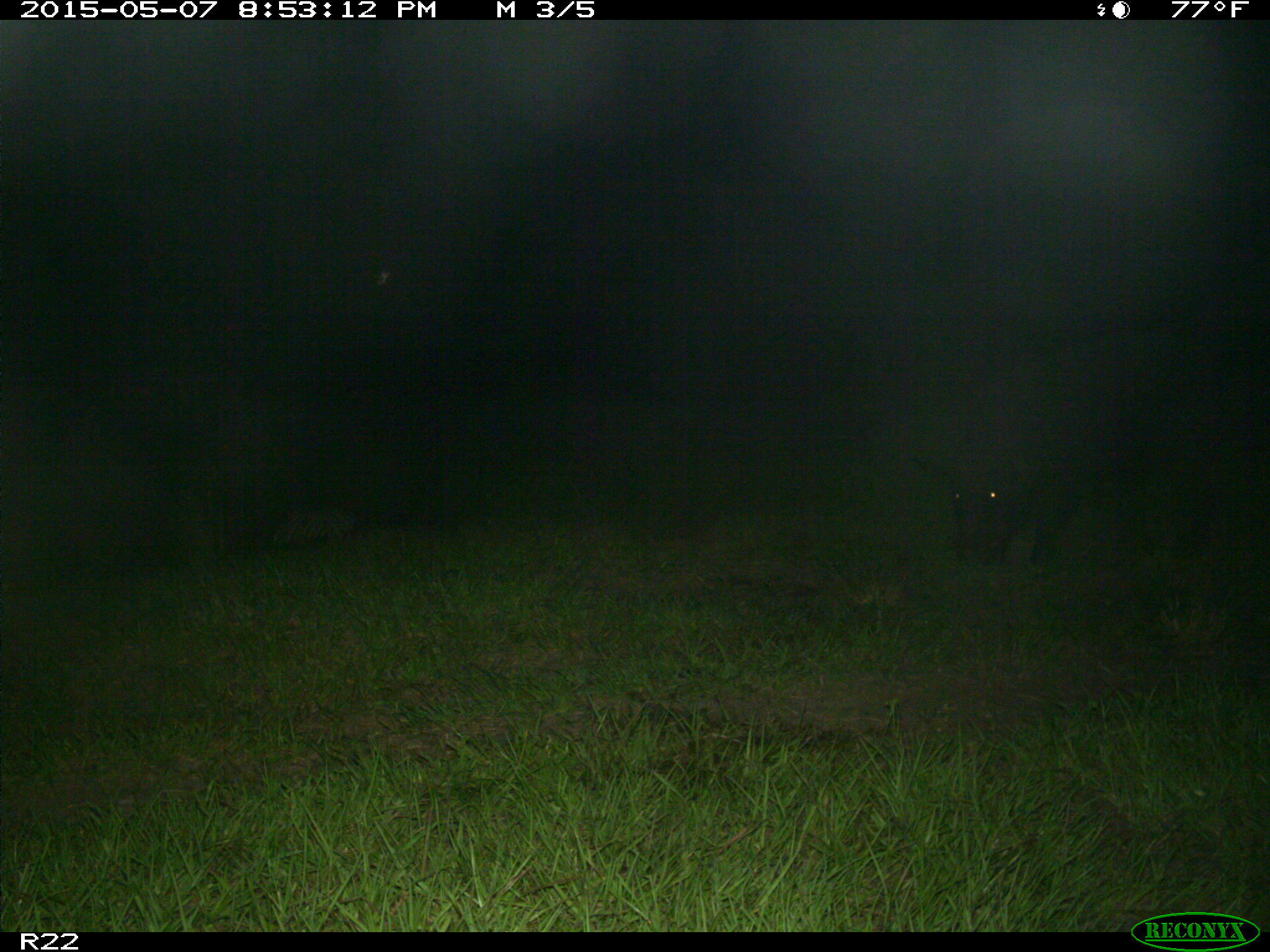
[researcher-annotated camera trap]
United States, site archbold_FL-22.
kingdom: Animalia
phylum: Chordata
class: Mammalia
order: Artiodactyla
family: Bovidae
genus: Bos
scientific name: Bos taurus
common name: domestic cow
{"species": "Bos taurus (domestic cow)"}